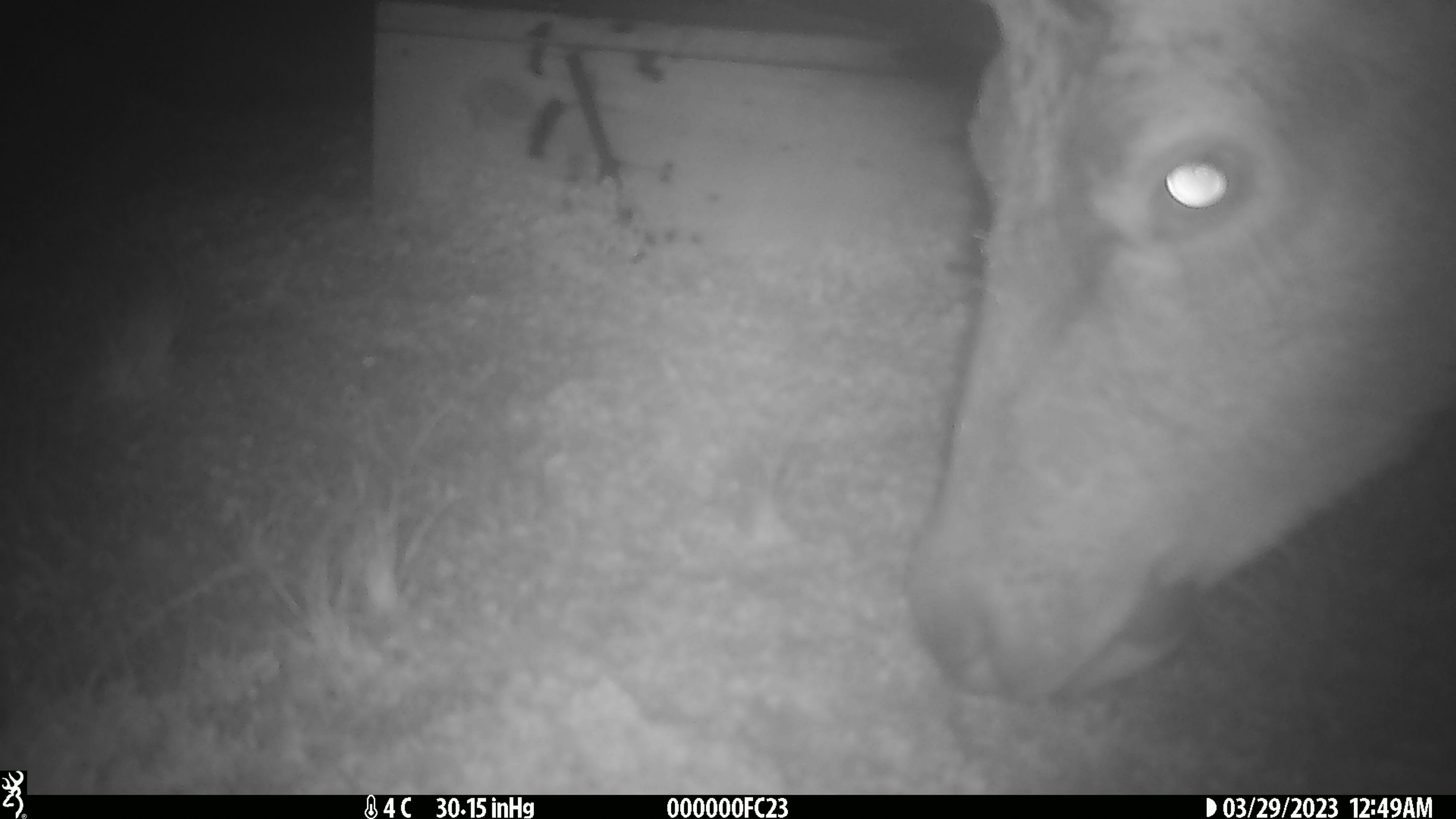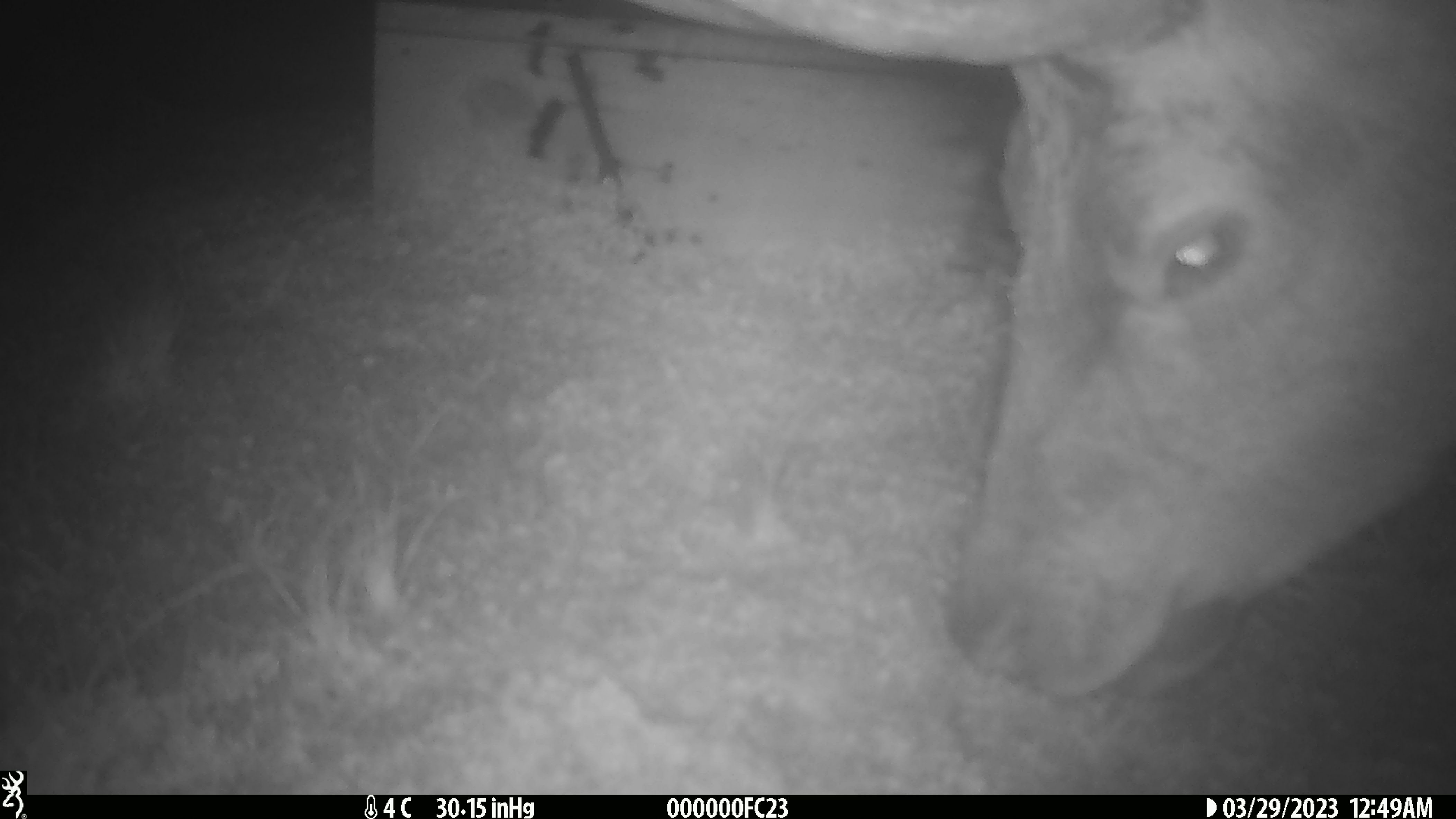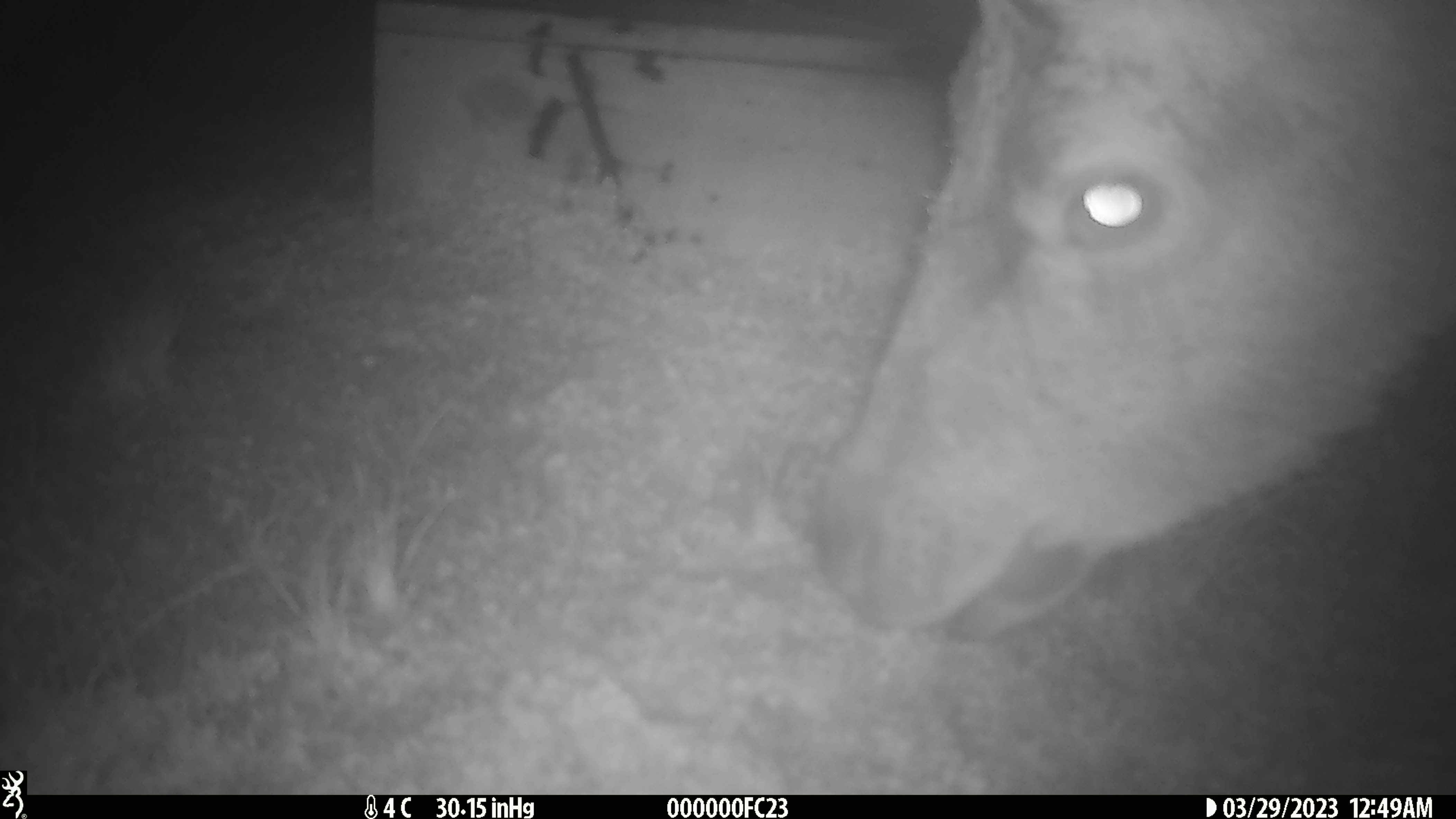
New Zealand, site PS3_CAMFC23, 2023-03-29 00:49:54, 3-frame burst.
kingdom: Animalia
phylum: Chordata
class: Mammalia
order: Artiodactyla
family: Cervidae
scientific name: Cervidae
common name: deer